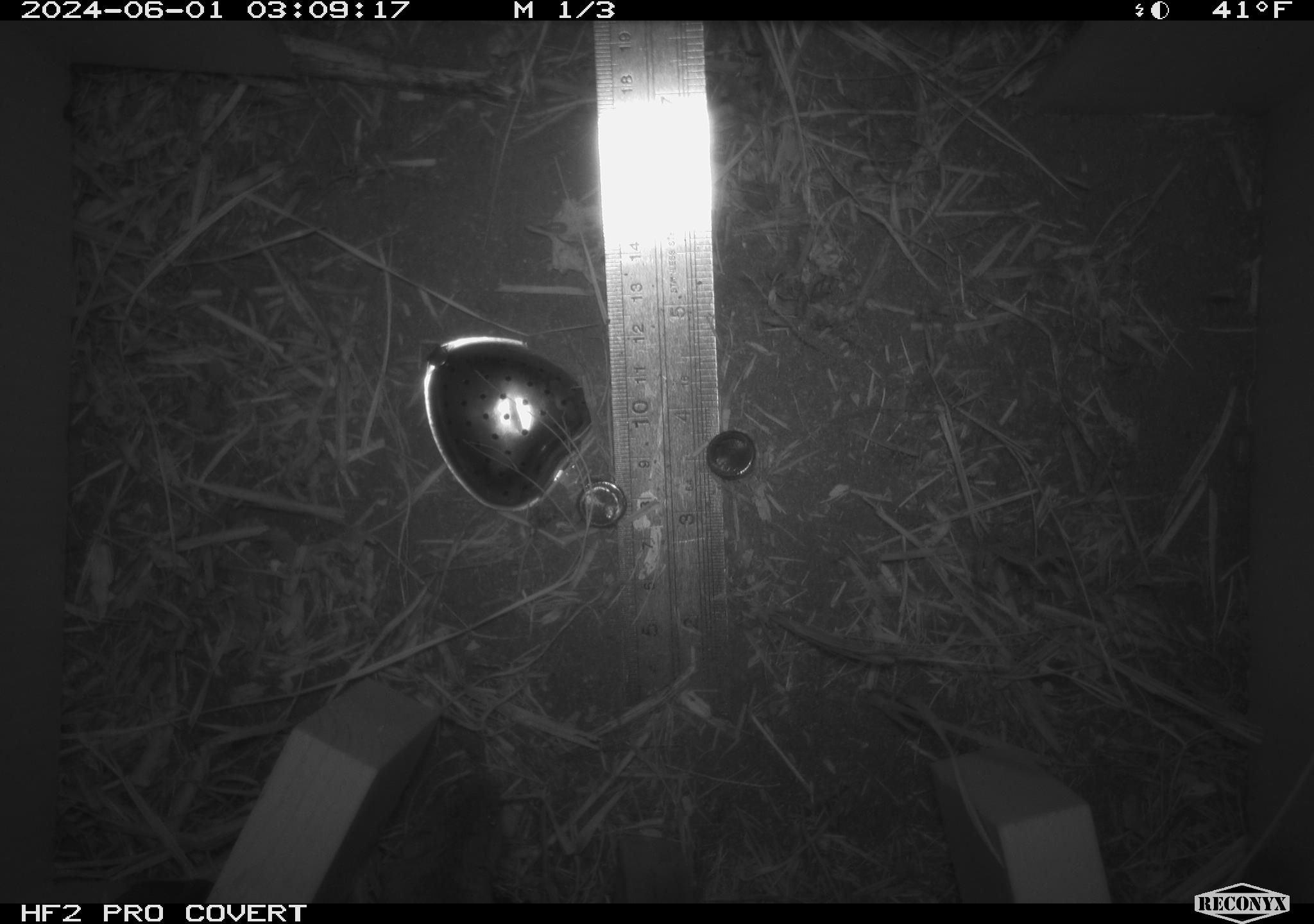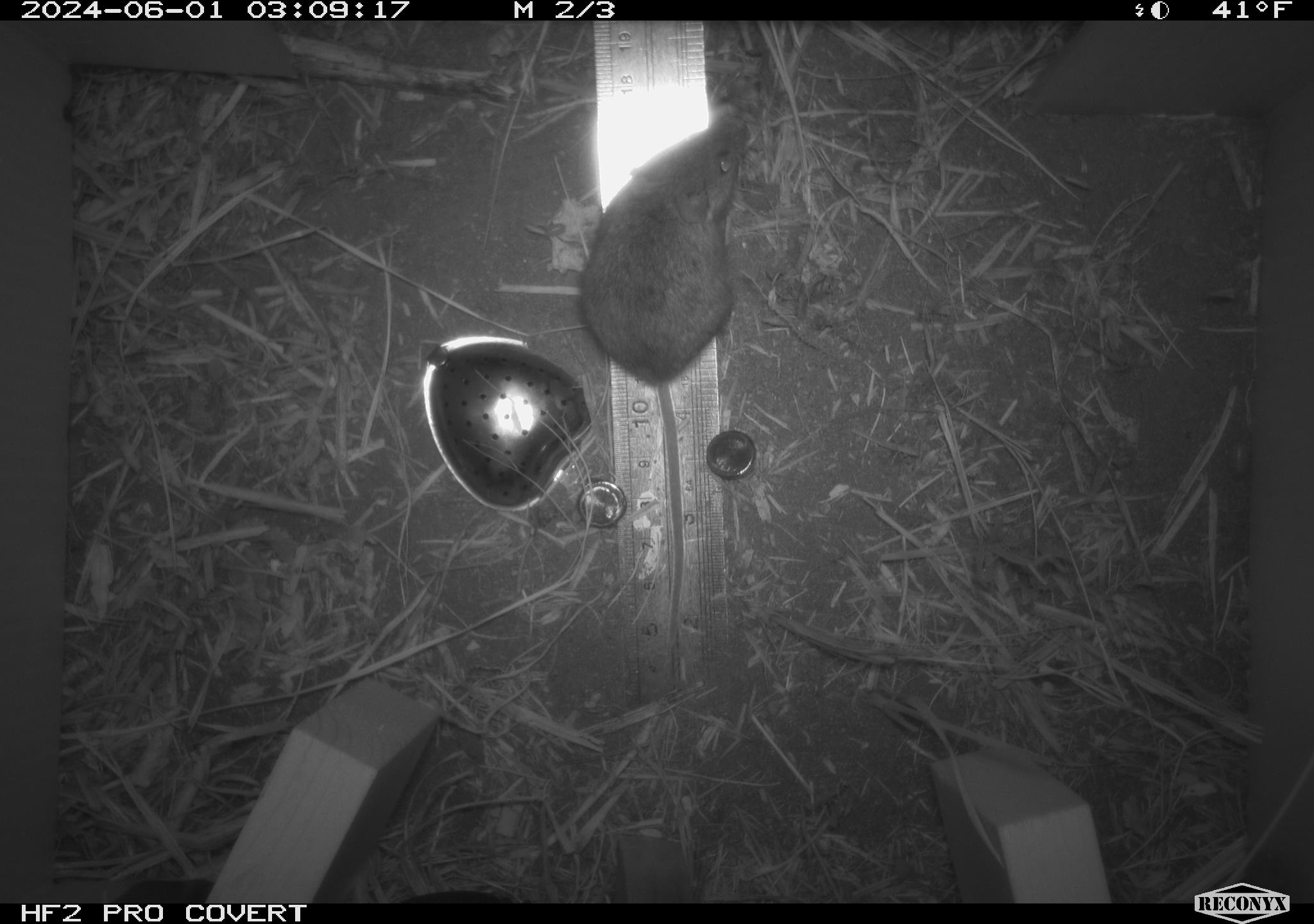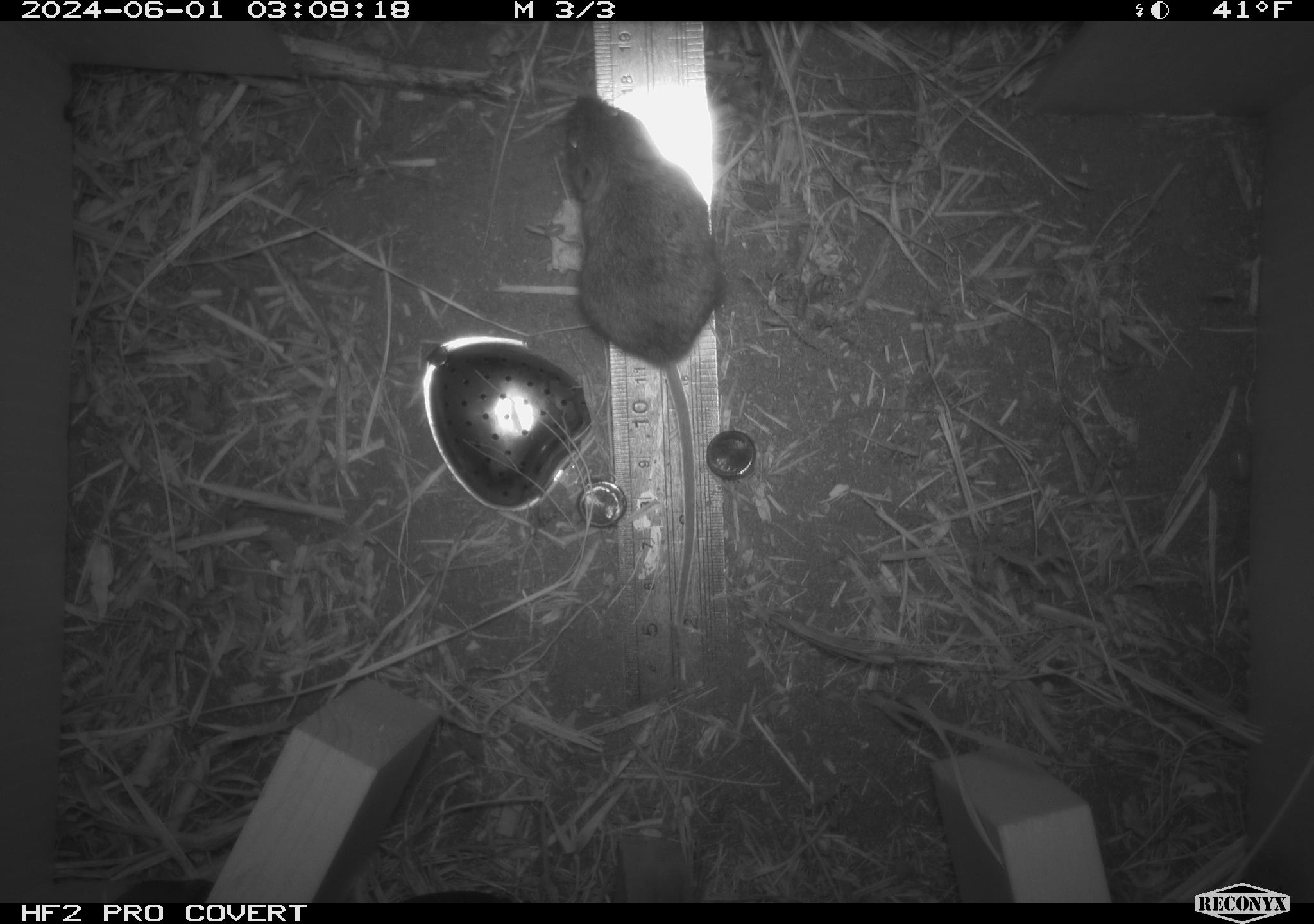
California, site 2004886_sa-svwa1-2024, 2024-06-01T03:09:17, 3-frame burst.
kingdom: Animalia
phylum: Chordata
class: Mammalia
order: Rodentia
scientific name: Rodentia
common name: mouse species